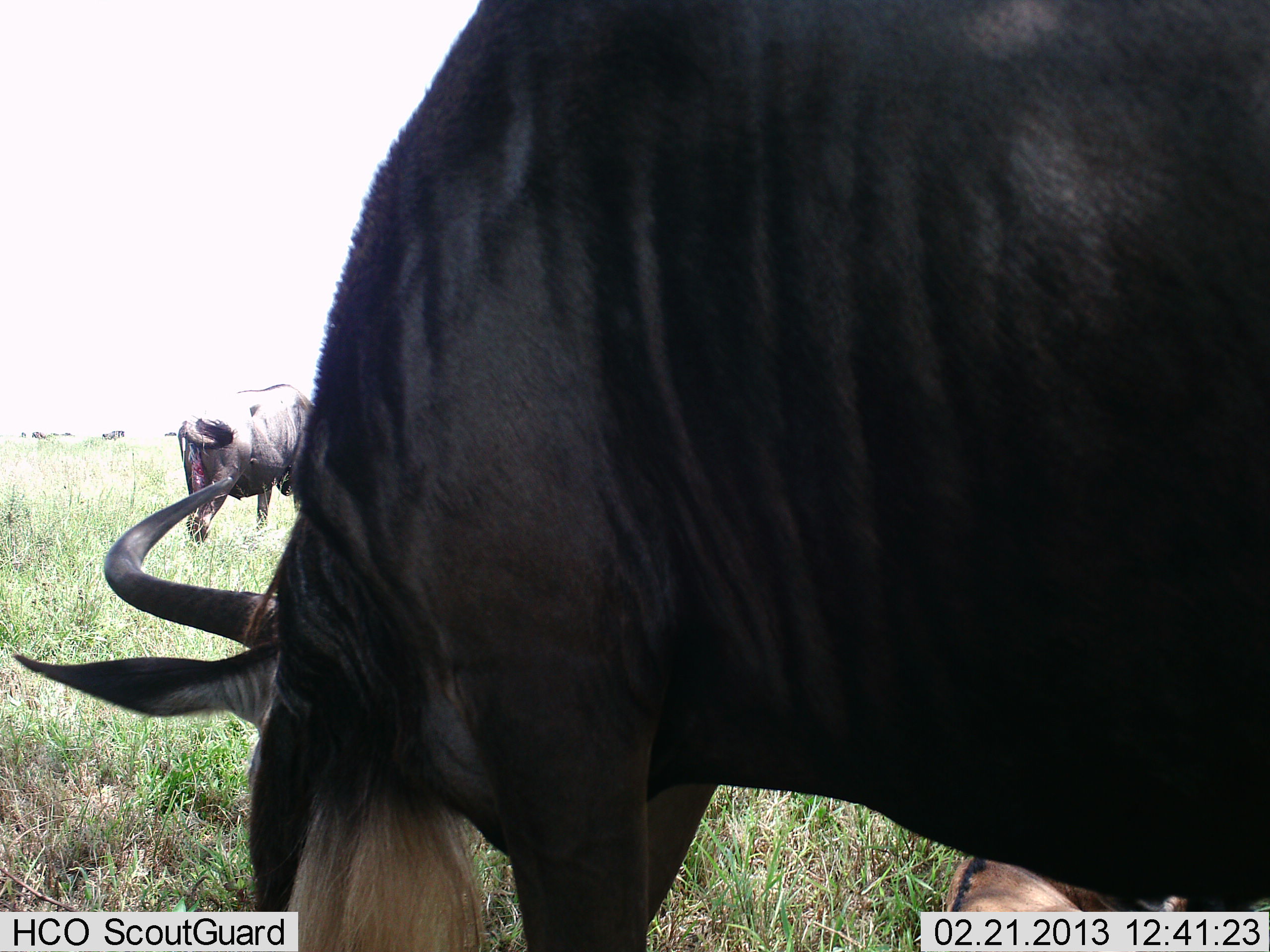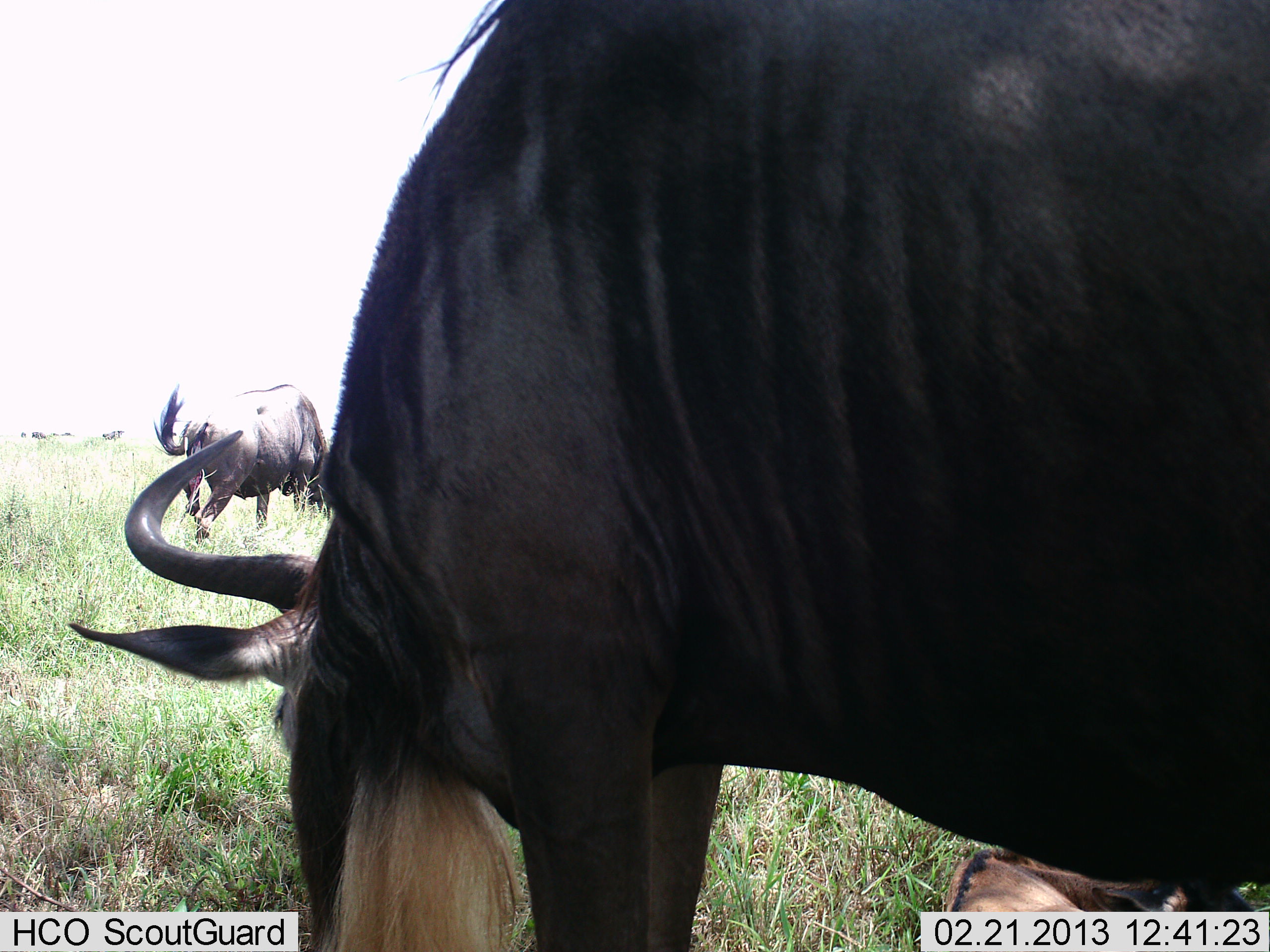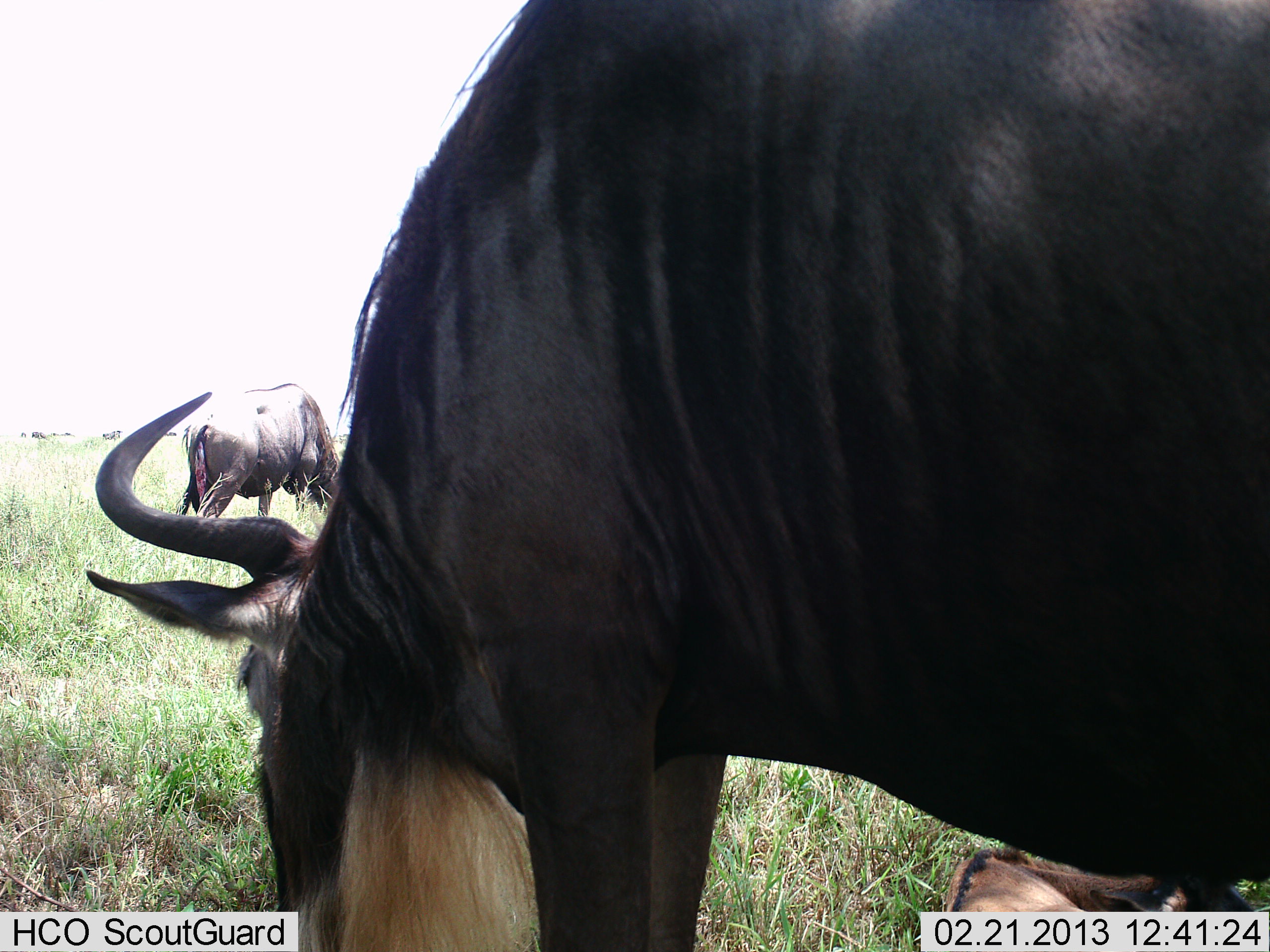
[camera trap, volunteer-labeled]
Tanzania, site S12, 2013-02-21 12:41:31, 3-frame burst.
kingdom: Animalia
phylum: Chordata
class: Mammalia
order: Artiodactyla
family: Bovidae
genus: Connochaetes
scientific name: Connochaetes taurinus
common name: blue wildebeest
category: wildebeest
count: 2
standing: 29%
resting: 19%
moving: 3%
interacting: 0%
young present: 19%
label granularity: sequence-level